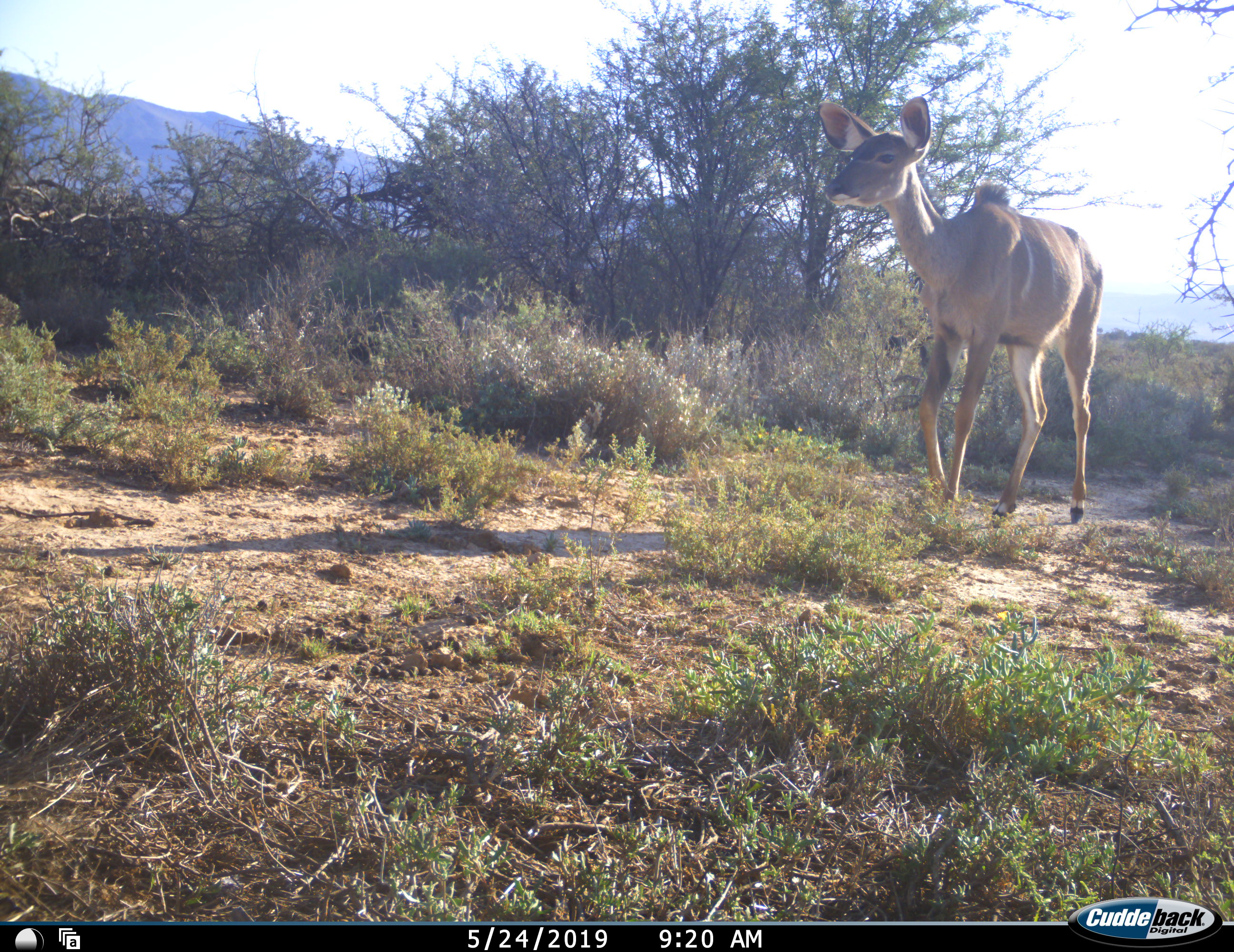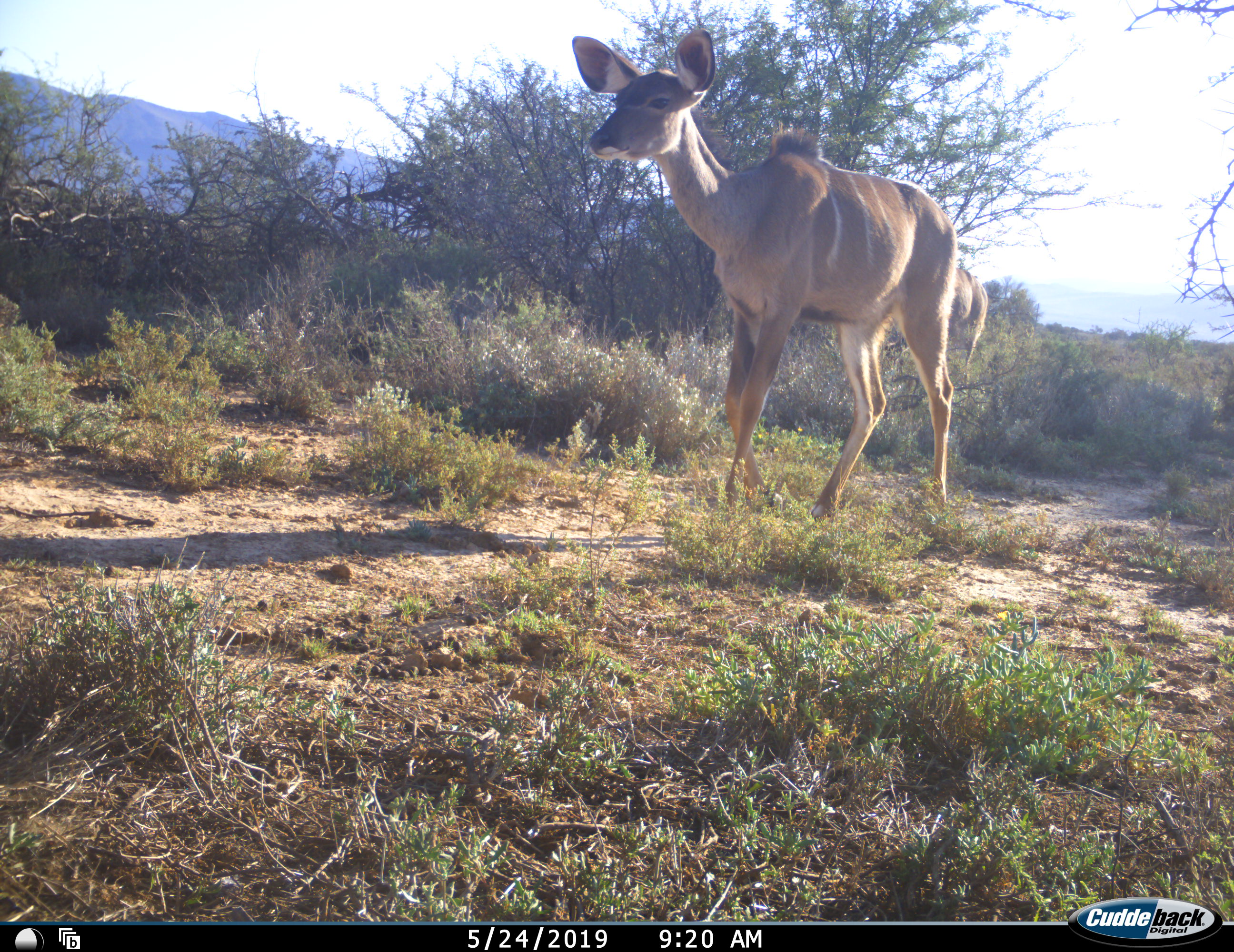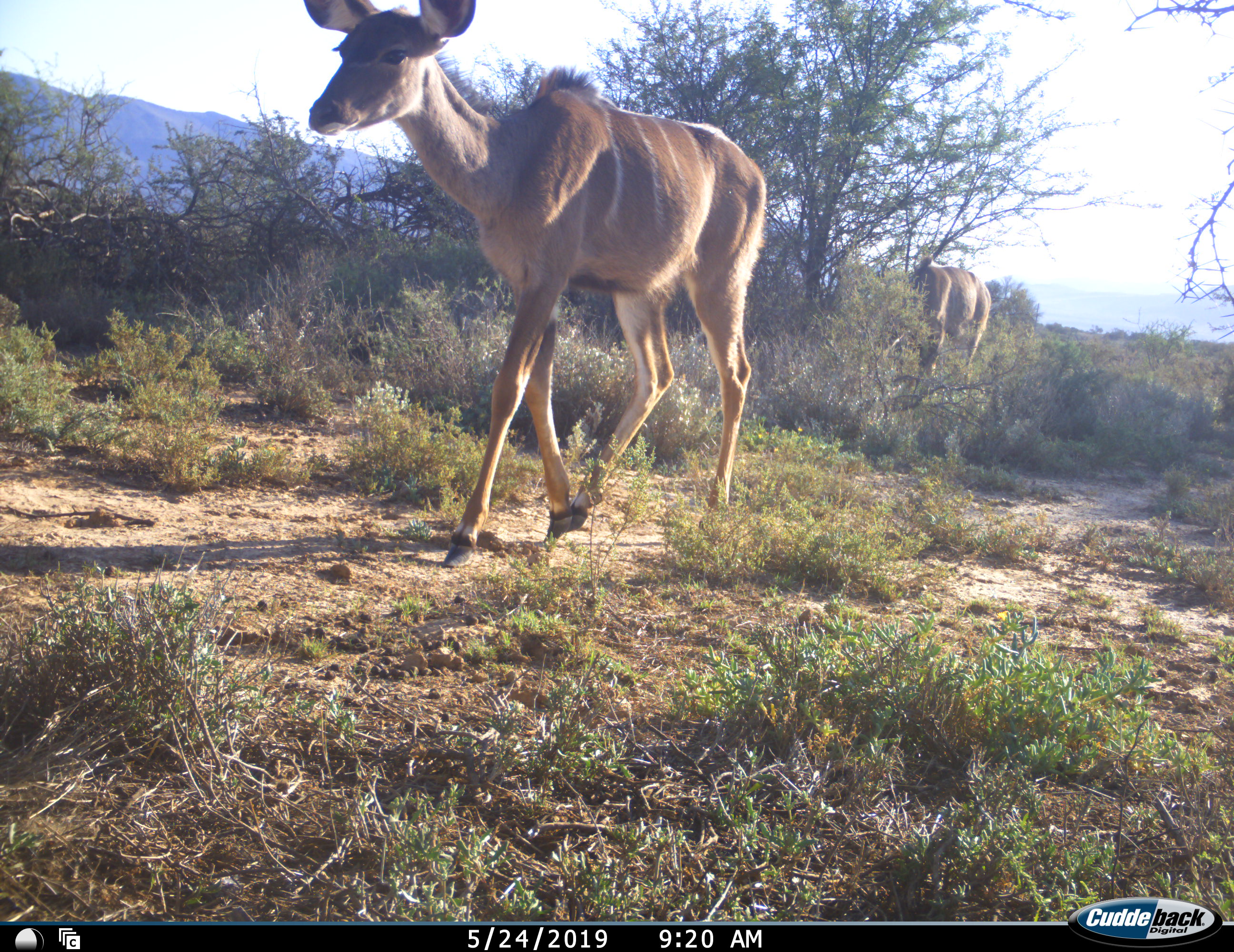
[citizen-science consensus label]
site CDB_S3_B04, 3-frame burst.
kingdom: Animalia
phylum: Chordata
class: Mammalia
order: Artiodactyla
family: Bovidae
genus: Tragelaphus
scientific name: Tragelaphus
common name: kudu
Kudu (Tragelaphus), count 2. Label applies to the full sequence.